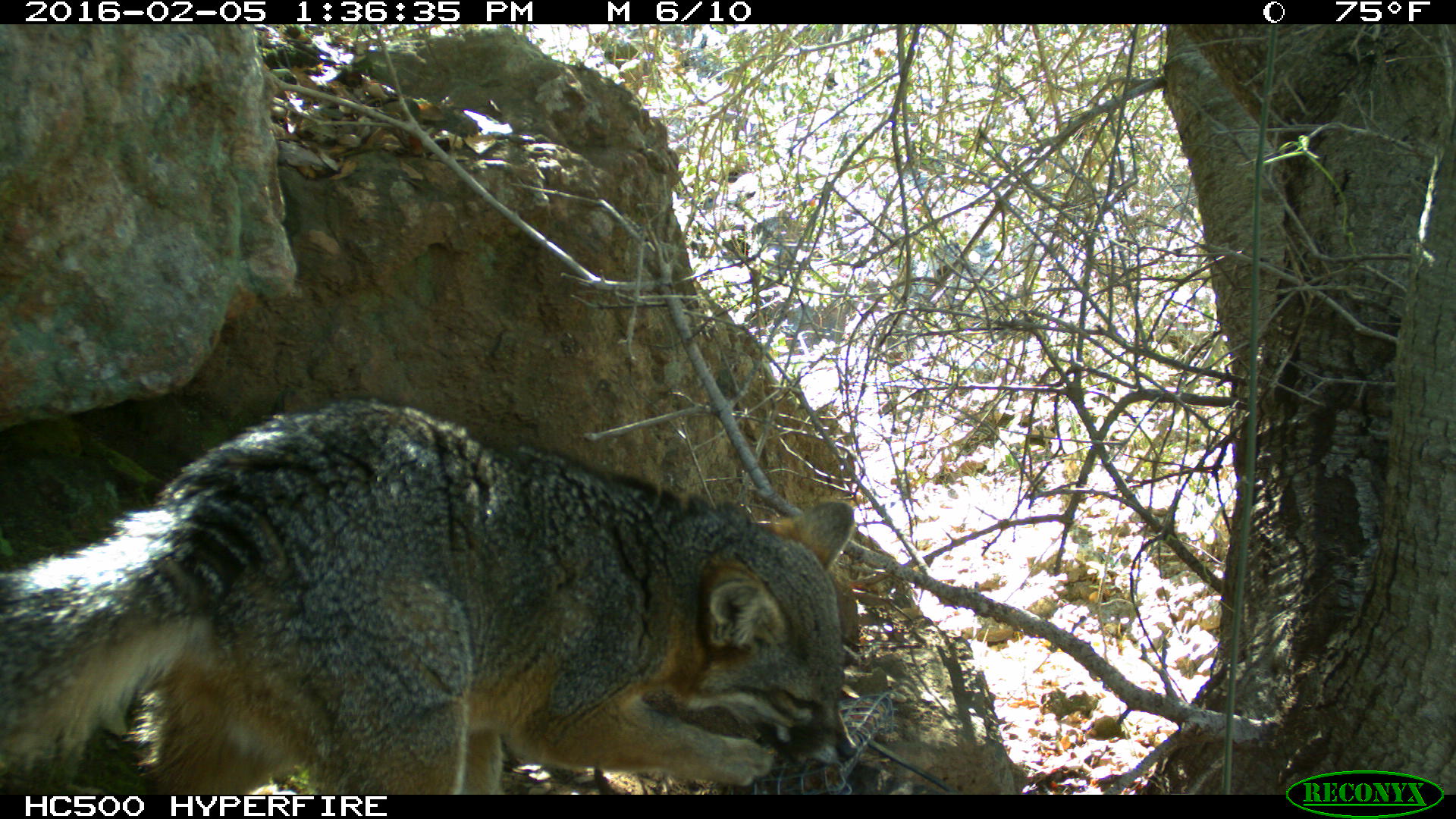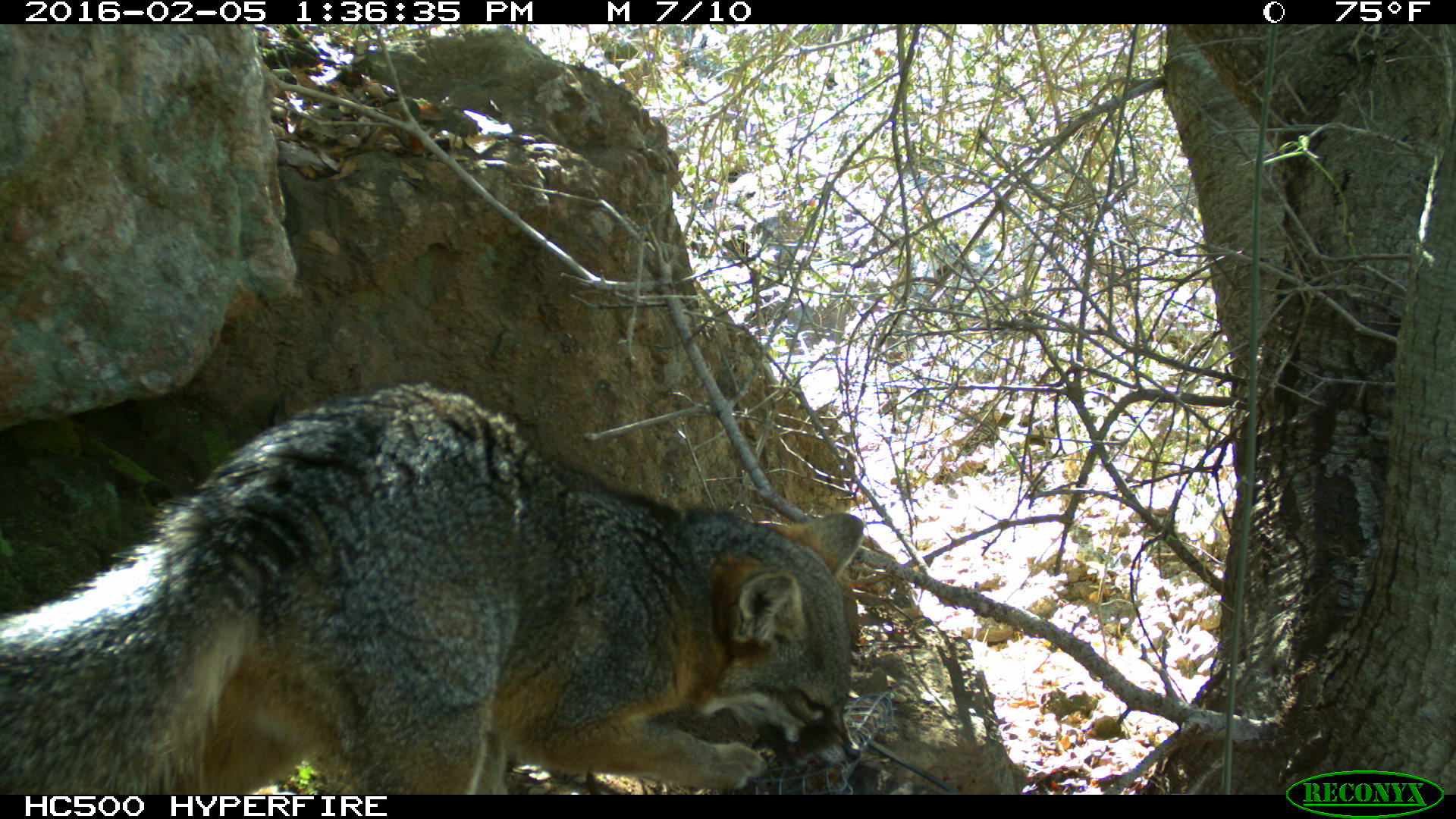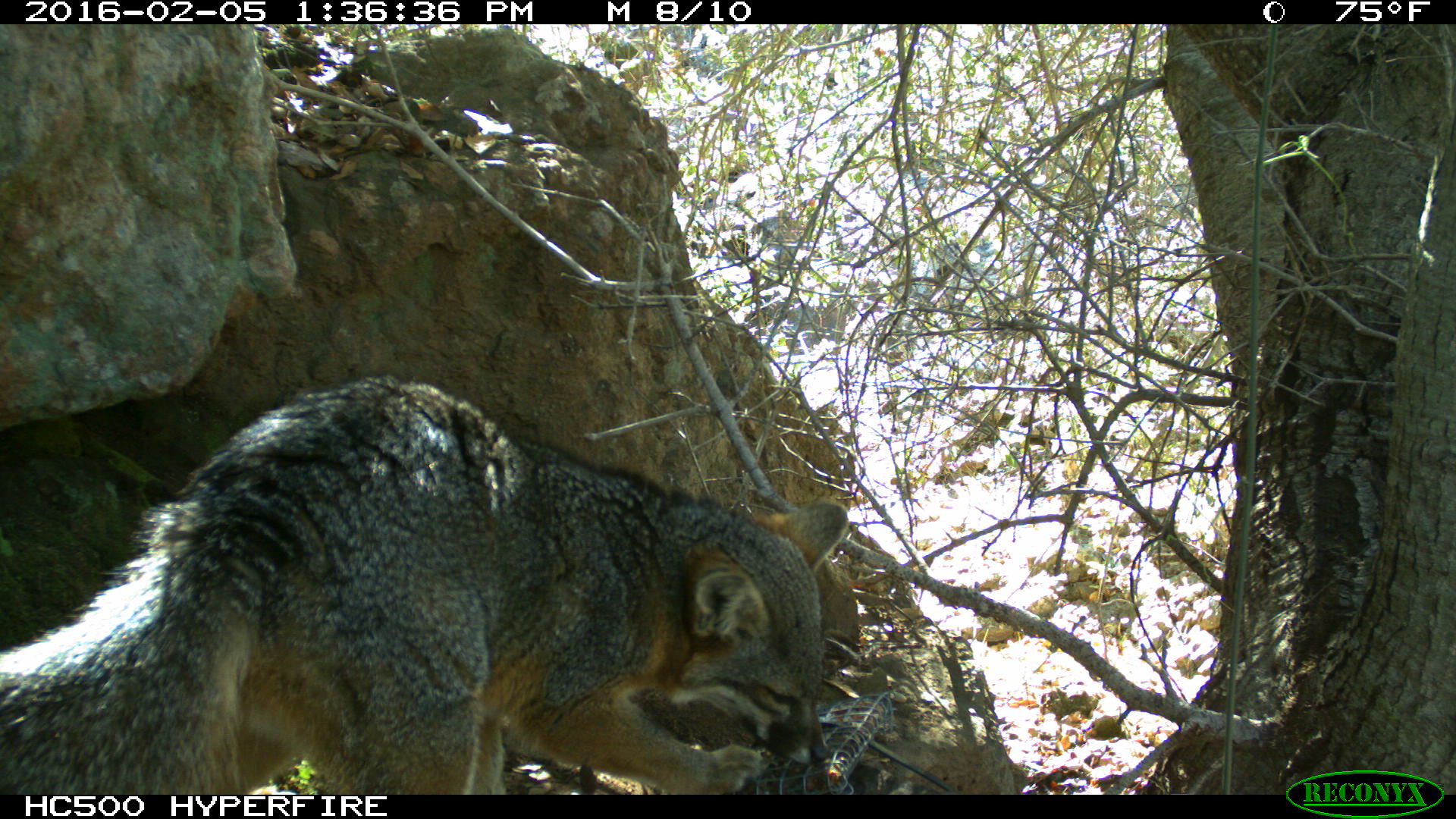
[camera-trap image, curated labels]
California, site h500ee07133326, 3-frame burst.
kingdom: Animalia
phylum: Chordata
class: Mammalia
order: Carnivora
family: Canidae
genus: Urocyon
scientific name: Urocyon littoralis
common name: island fox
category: fox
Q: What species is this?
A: Fox (island fox) (Urocyon littoralis).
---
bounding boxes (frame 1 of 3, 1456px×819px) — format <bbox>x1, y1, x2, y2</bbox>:
fox: <bbox>0, 401, 858, 795</bbox>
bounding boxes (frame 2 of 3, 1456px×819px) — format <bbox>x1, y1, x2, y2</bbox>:
fox: <bbox>0, 382, 864, 794</bbox>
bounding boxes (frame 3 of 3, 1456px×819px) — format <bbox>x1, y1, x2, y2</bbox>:
fox: <bbox>0, 374, 847, 794</bbox>